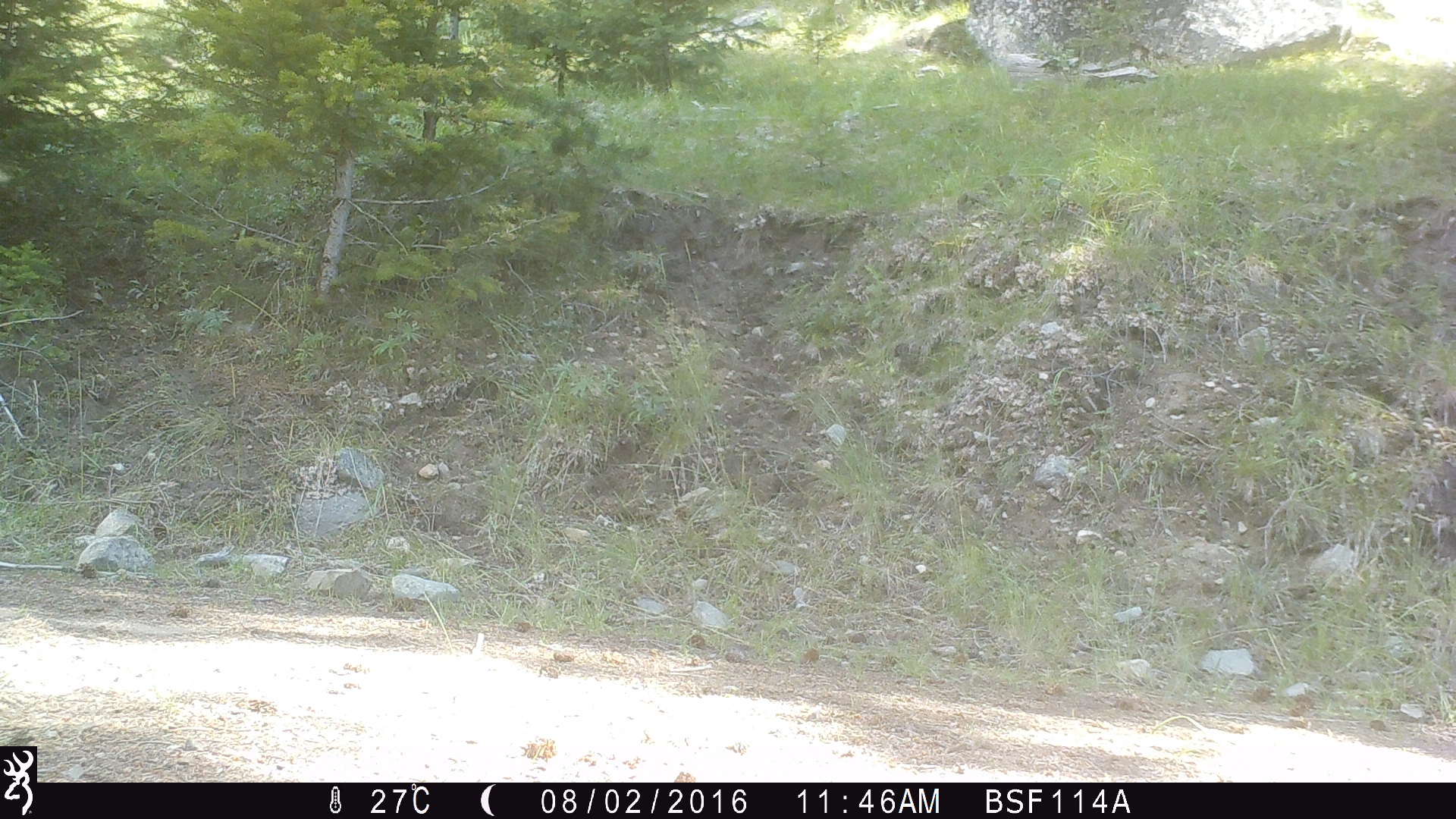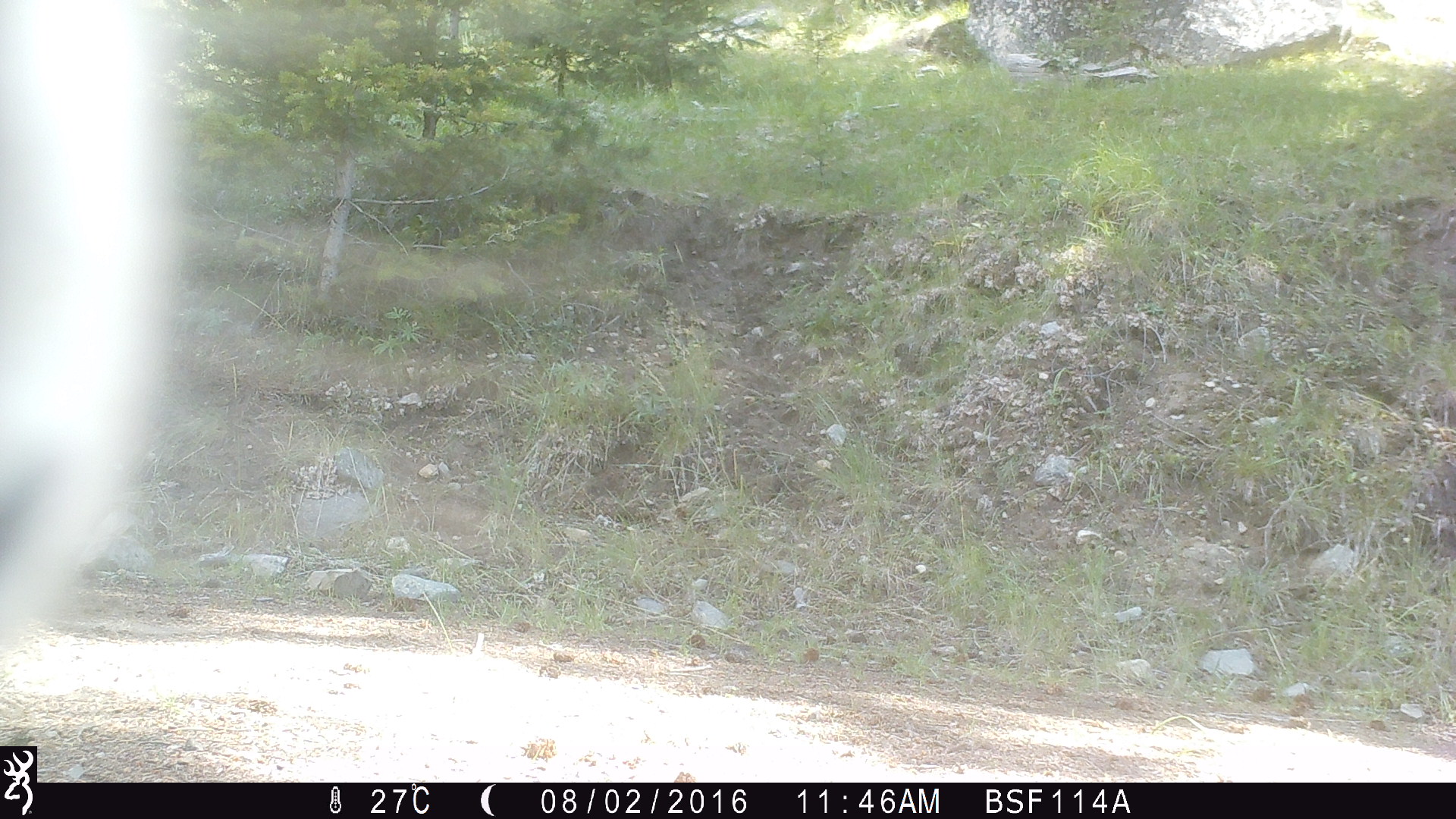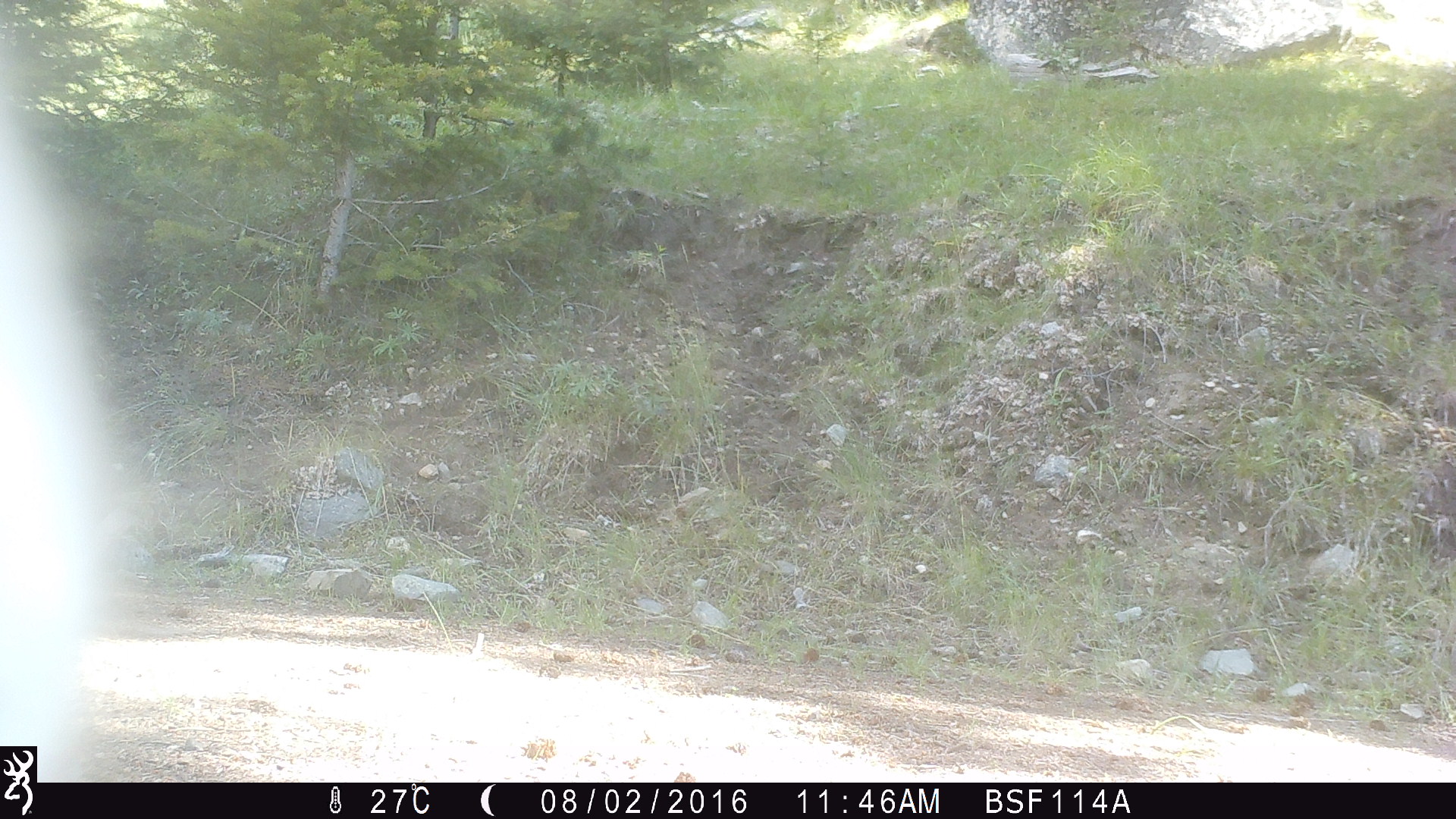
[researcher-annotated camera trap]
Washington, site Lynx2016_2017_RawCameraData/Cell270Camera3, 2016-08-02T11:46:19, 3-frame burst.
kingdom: Animalia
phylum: Chordata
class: Mammalia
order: Artiodactyla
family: Bovidae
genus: Bos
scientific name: Bos taurus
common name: domestic cattle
Domestic cattle (Bos taurus). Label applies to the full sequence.